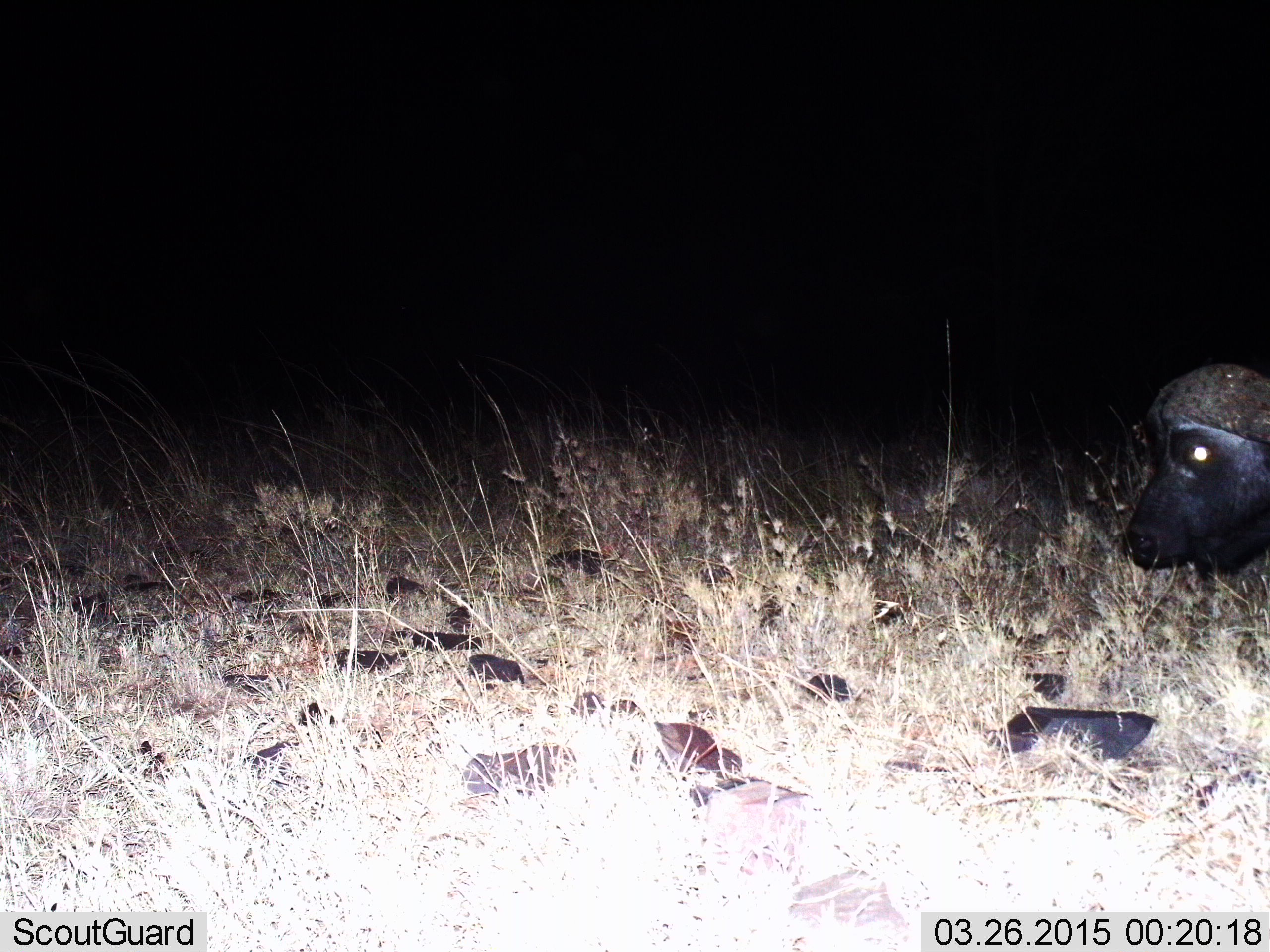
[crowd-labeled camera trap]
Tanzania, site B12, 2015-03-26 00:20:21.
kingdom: Animalia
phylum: Chordata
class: Mammalia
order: Artiodactyla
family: Bovidae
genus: Syncerus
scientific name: Syncerus caffer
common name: cape buffalo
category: buffalo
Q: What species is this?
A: Buffalo (cape buffalo) (Syncerus caffer).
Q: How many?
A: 1.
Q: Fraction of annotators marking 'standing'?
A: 50%.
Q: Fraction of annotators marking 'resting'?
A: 20%.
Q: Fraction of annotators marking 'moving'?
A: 30%.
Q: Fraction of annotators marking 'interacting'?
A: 0%.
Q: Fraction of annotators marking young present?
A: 0%.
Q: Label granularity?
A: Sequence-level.